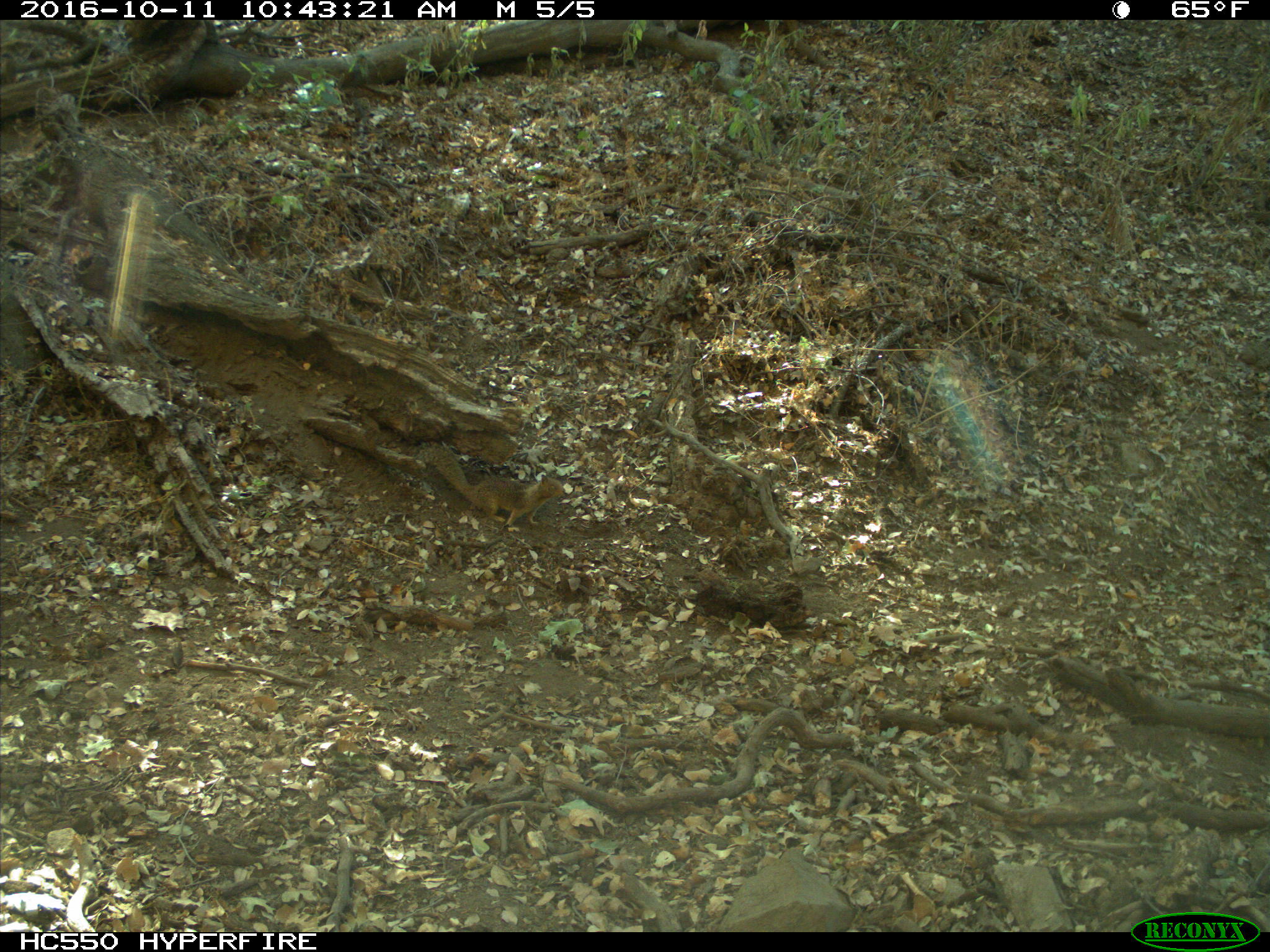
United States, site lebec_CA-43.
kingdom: Animalia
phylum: Chordata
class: Mammalia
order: Rodentia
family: Sciuridae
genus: Otospermophilus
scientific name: Otospermophilus beecheyi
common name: california ground squirrel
Otospermophilus beecheyi (california ground squirrel).